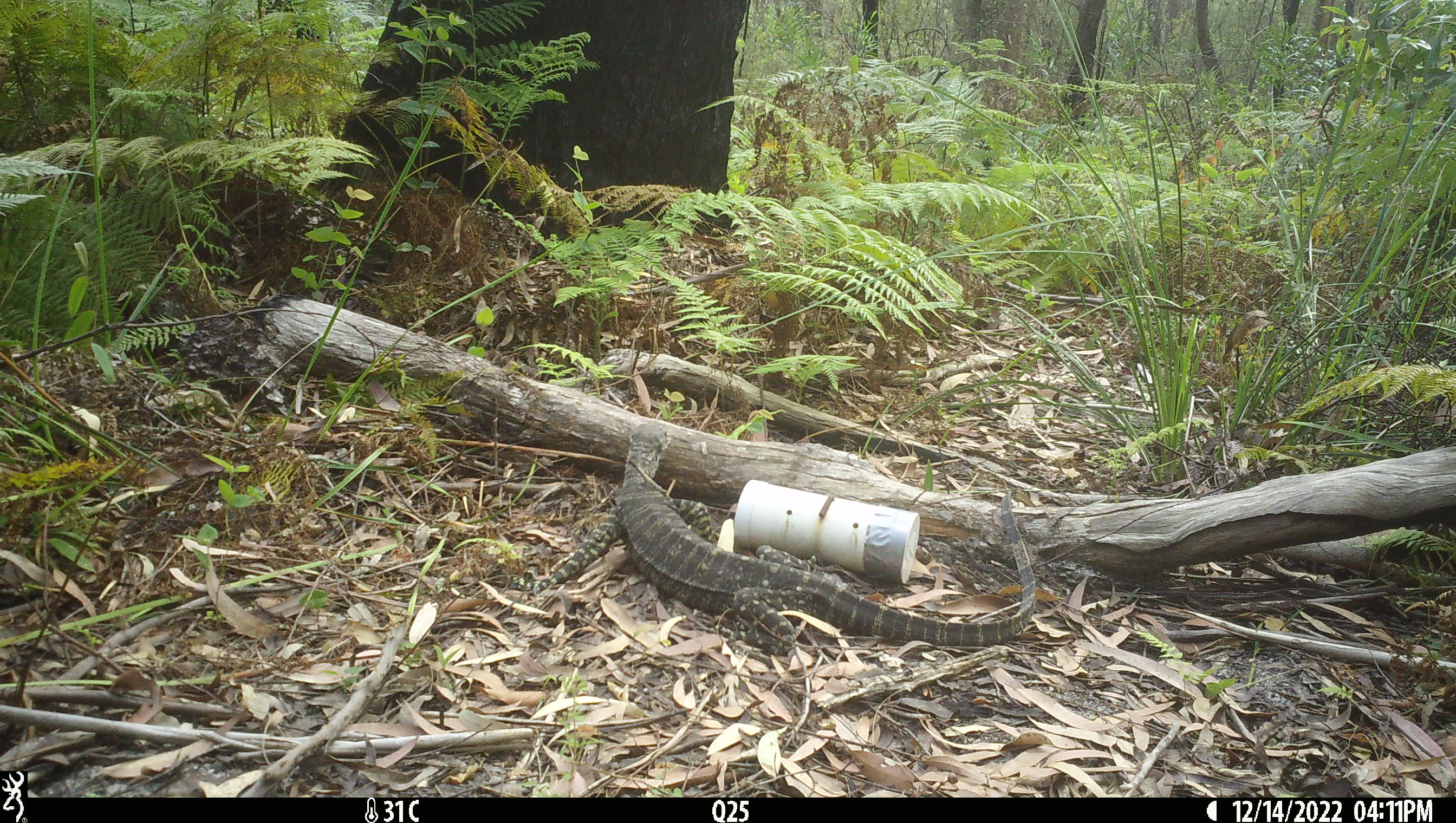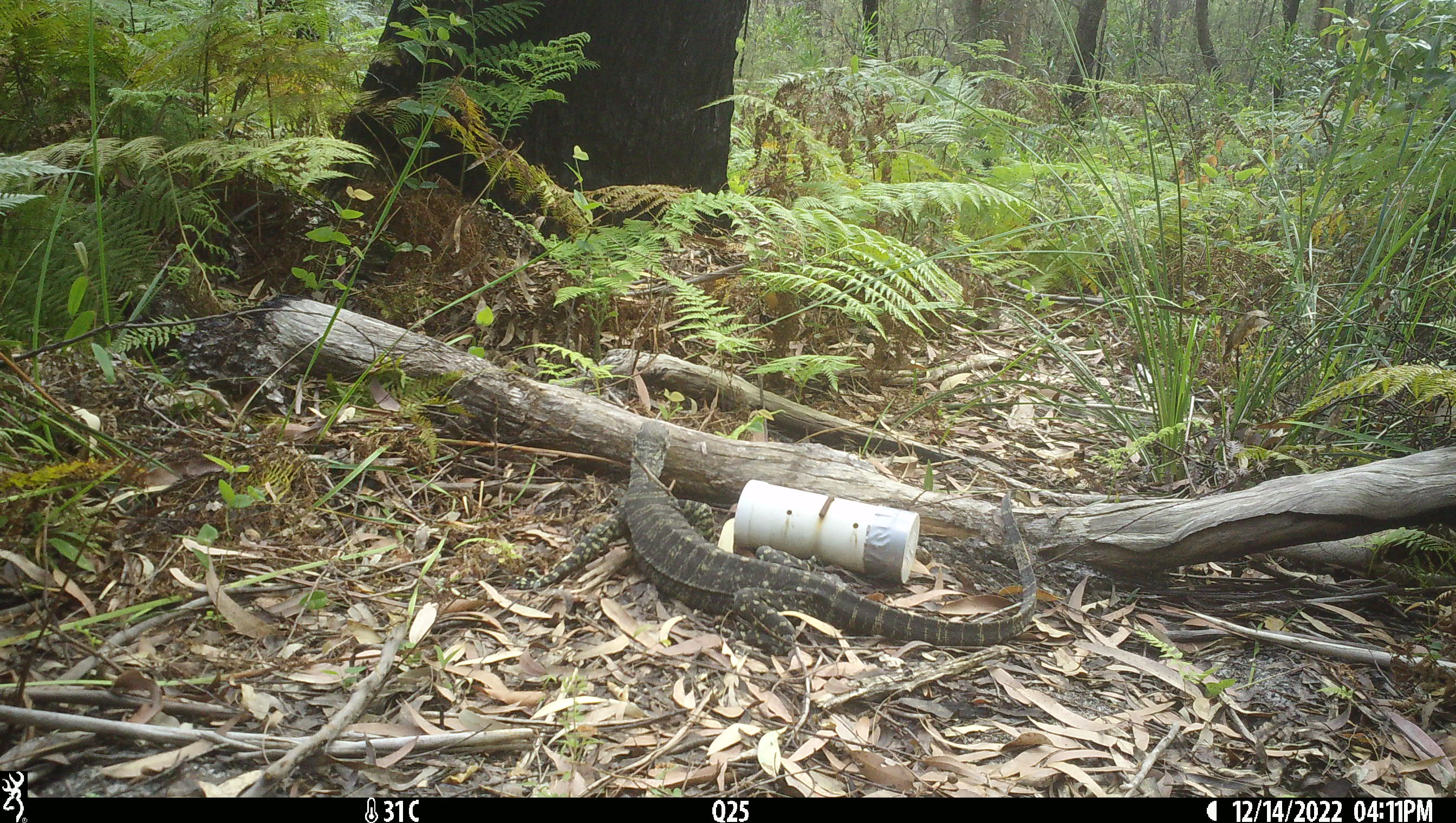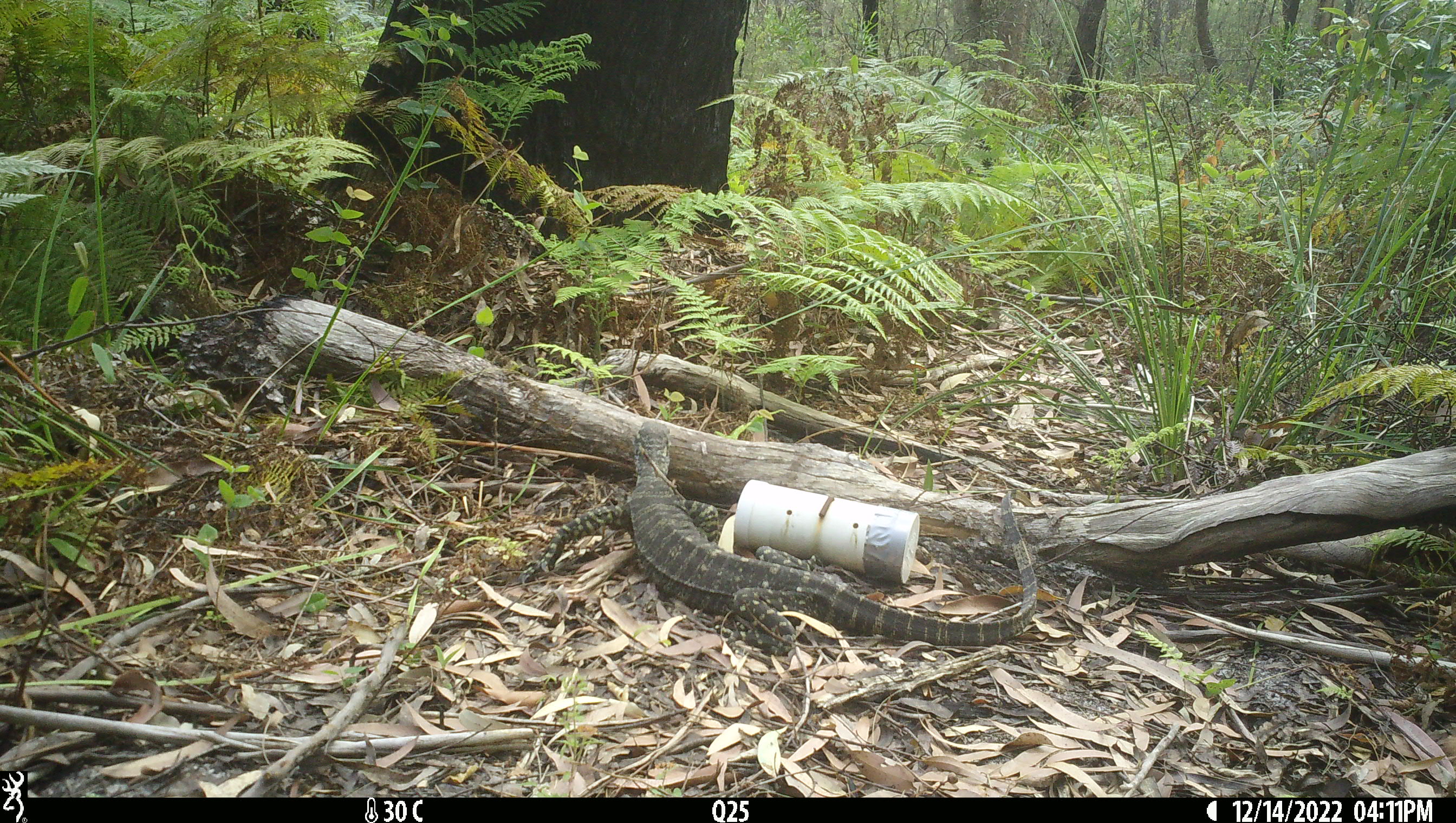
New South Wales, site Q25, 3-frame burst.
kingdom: Animalia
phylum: Chordata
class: Reptilia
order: Squamata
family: Varanidae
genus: Varanus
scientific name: Varanus varius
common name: lace monitor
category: goanna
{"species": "goanna (lace monitor) (Varanus varius)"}